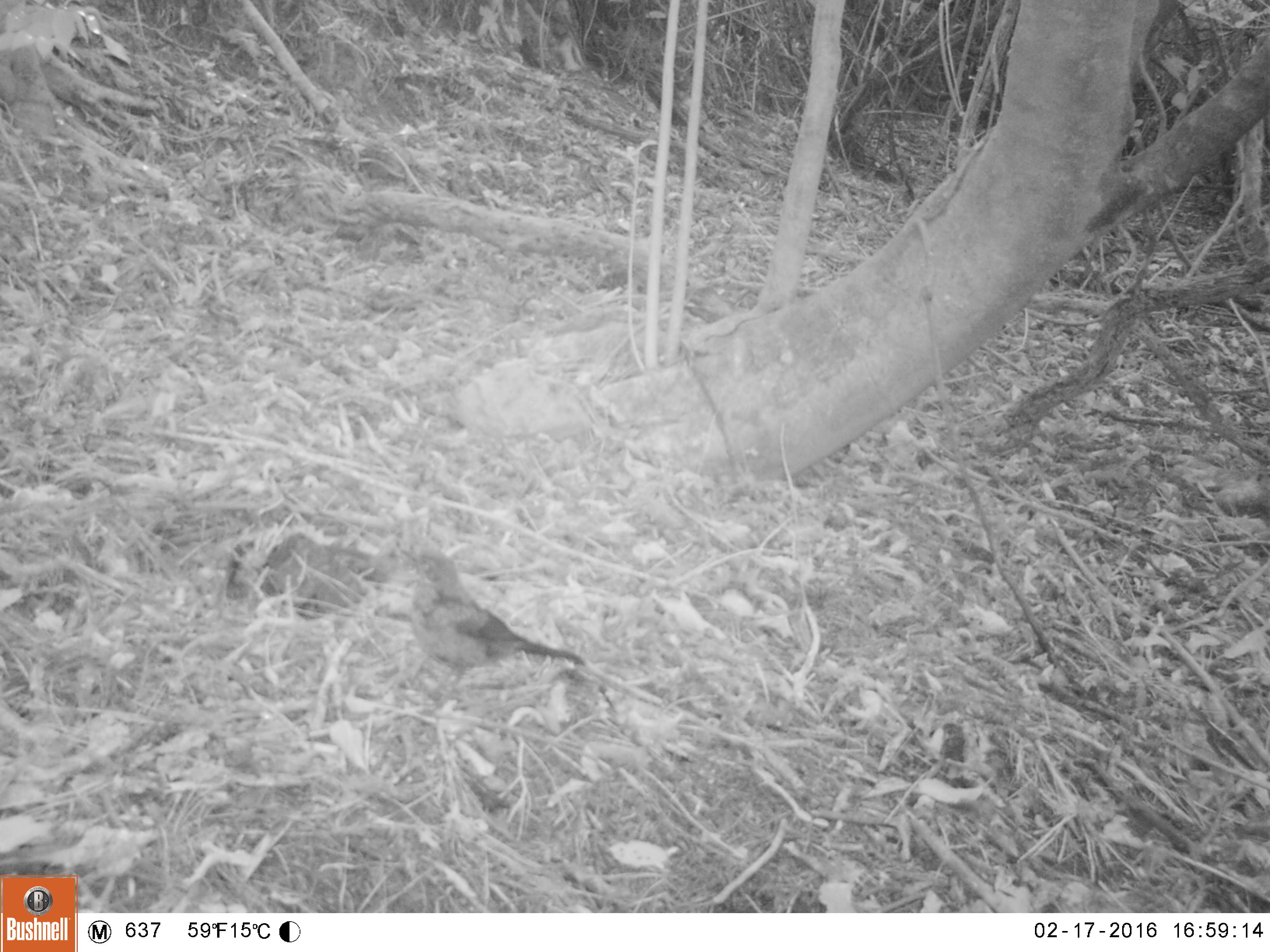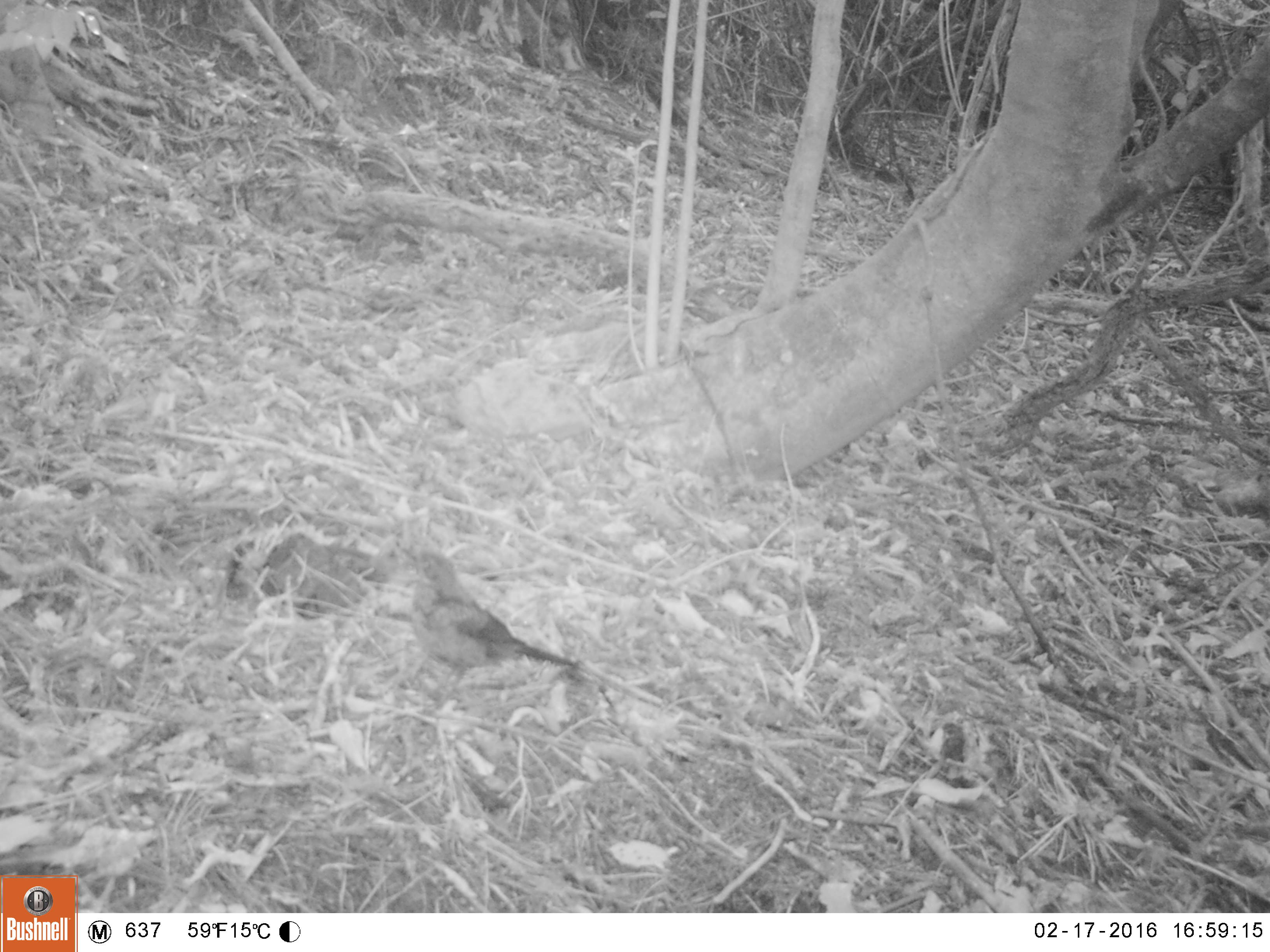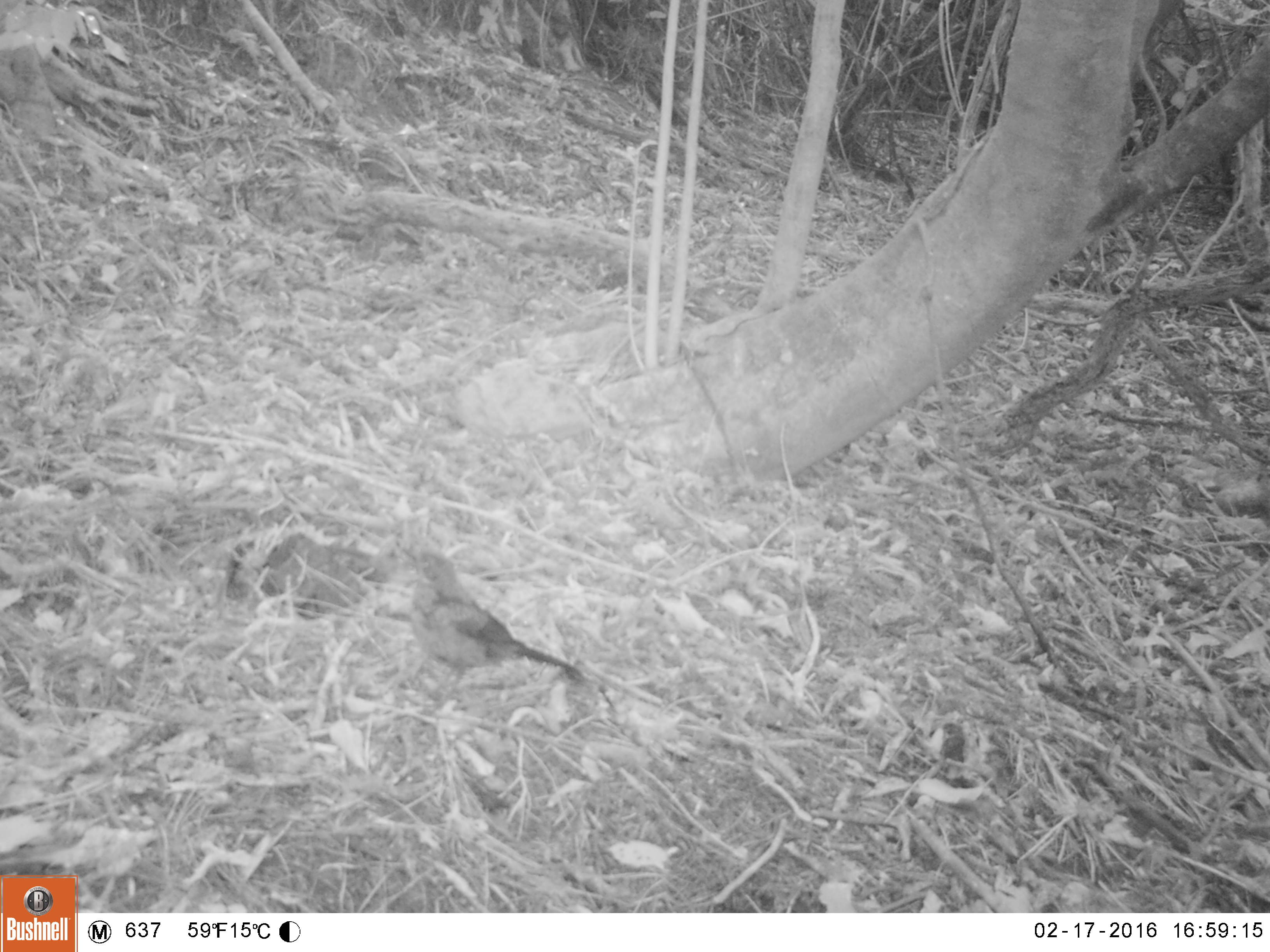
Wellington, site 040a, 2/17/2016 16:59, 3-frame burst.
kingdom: Animalia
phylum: Chordata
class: Aves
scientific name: Aves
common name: bird